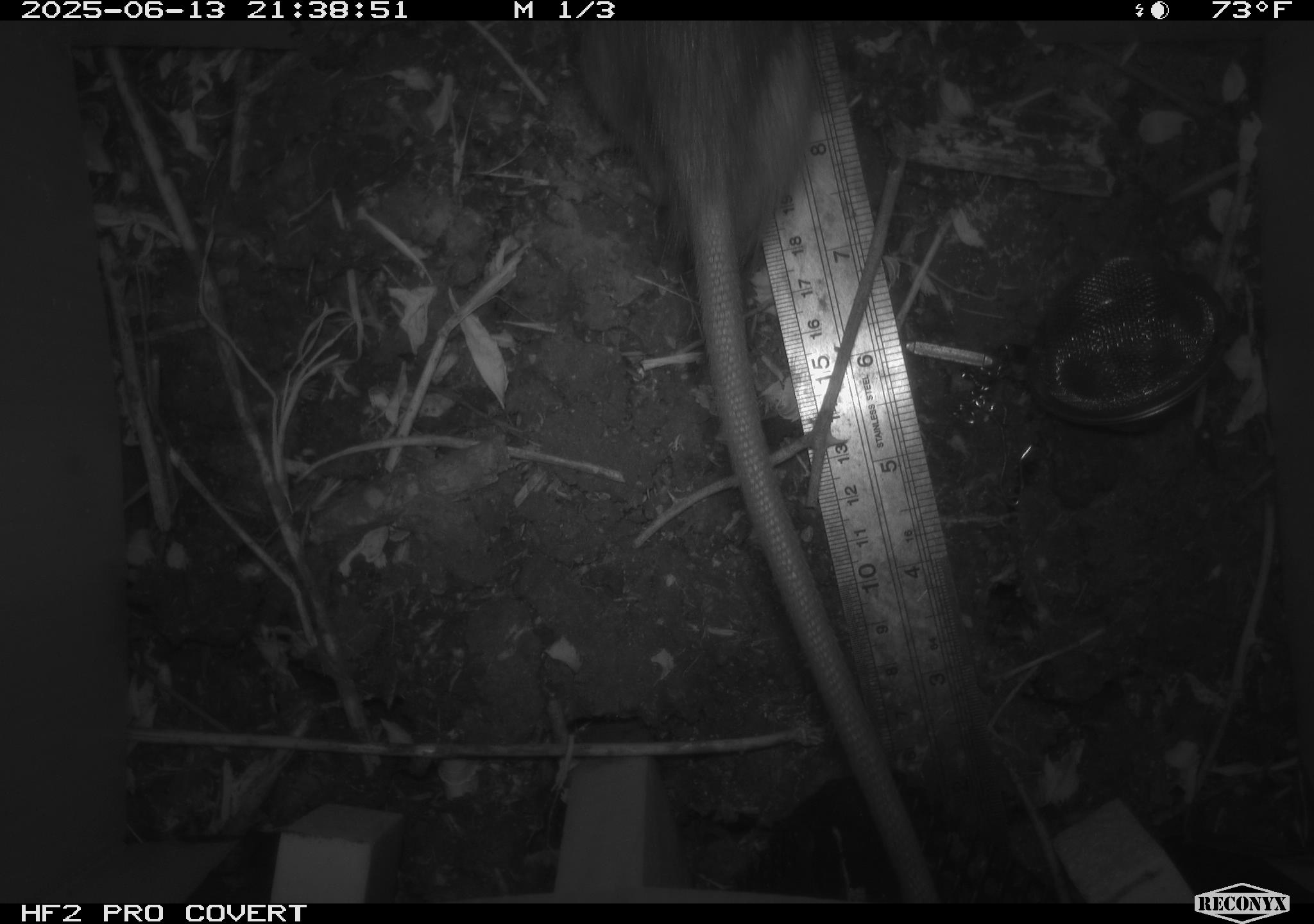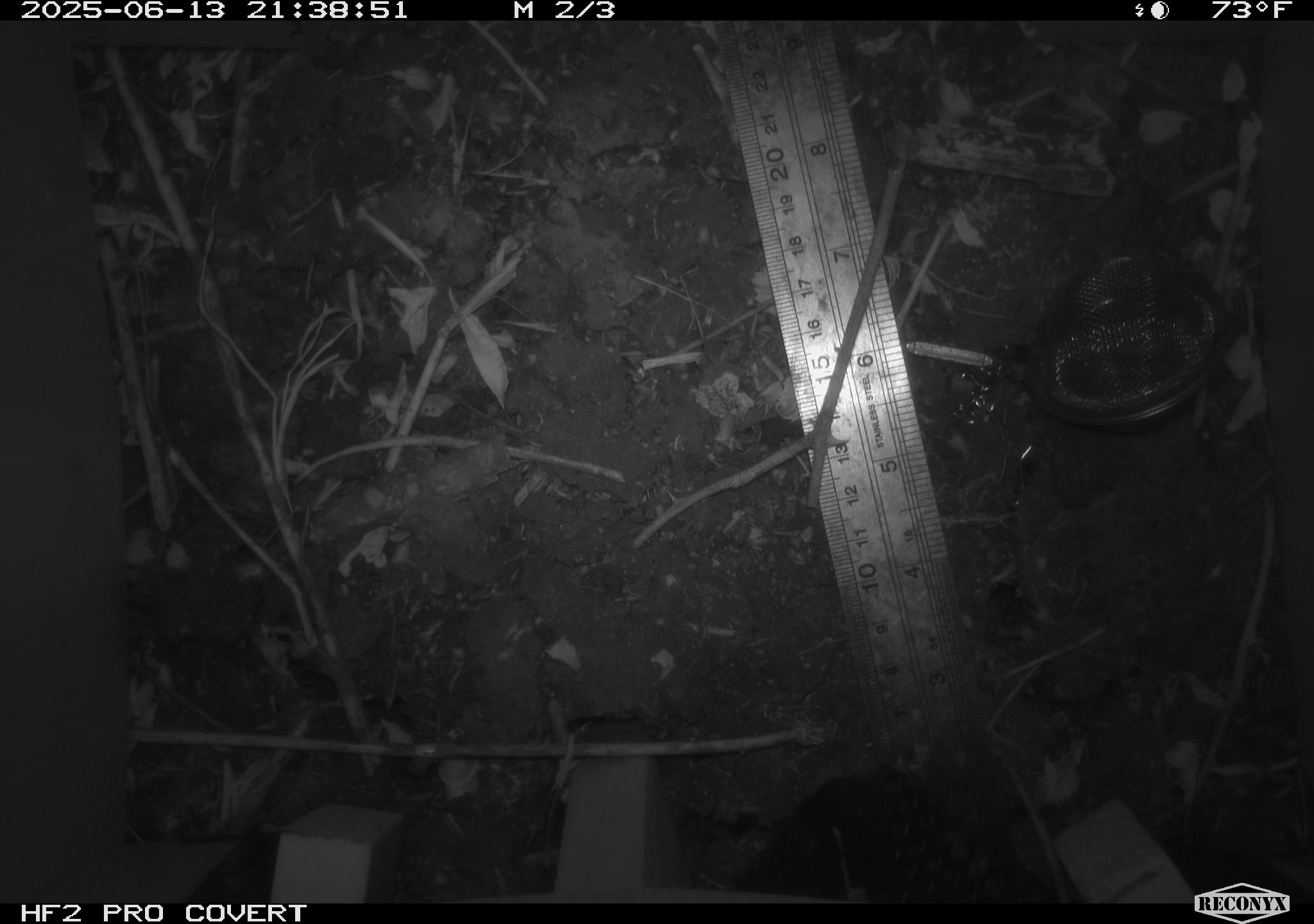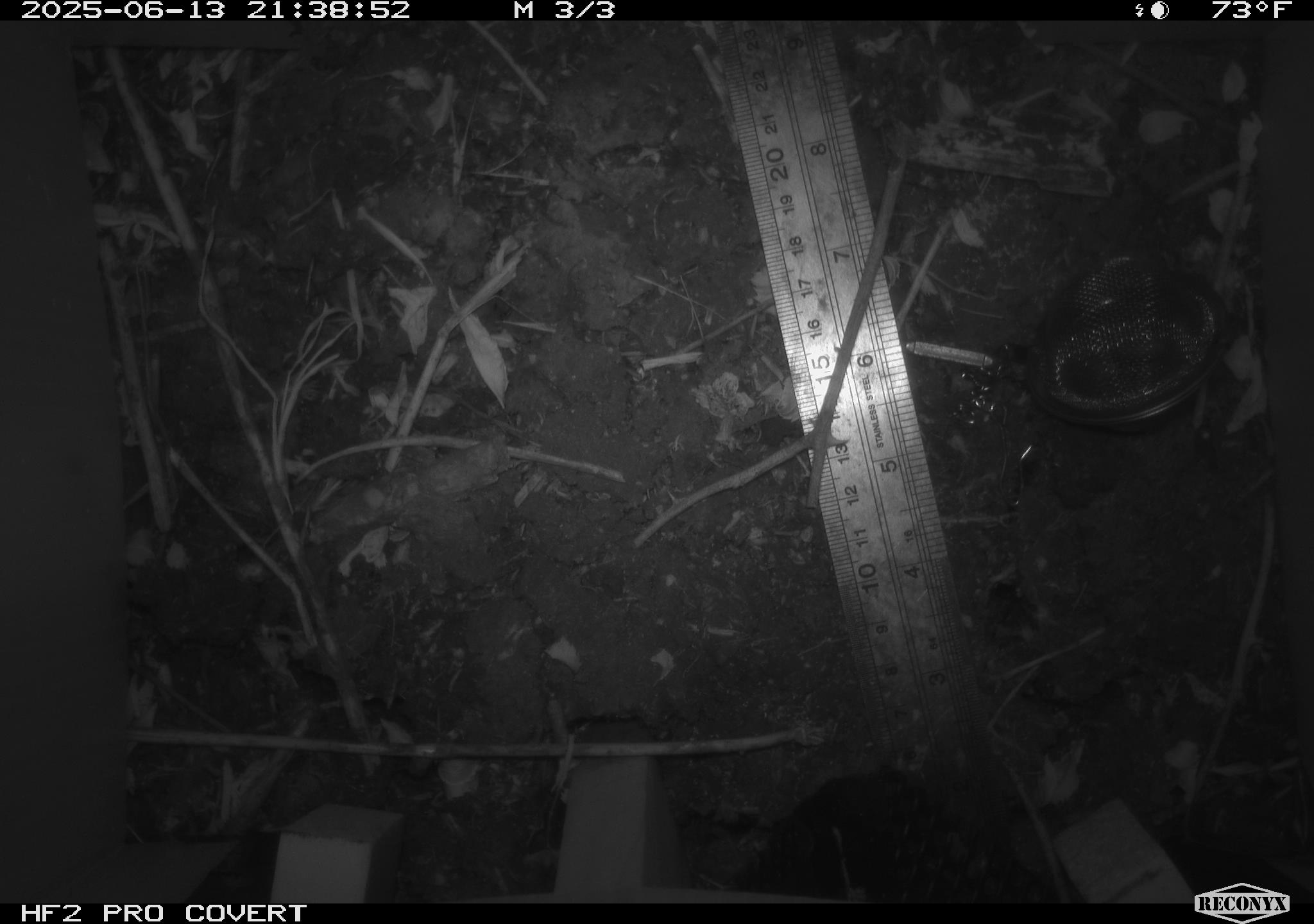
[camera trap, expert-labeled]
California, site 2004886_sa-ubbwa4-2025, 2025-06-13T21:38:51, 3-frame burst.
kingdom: Animalia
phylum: Chordata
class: Mammalia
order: Rodentia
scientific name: Rodentia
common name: rodent